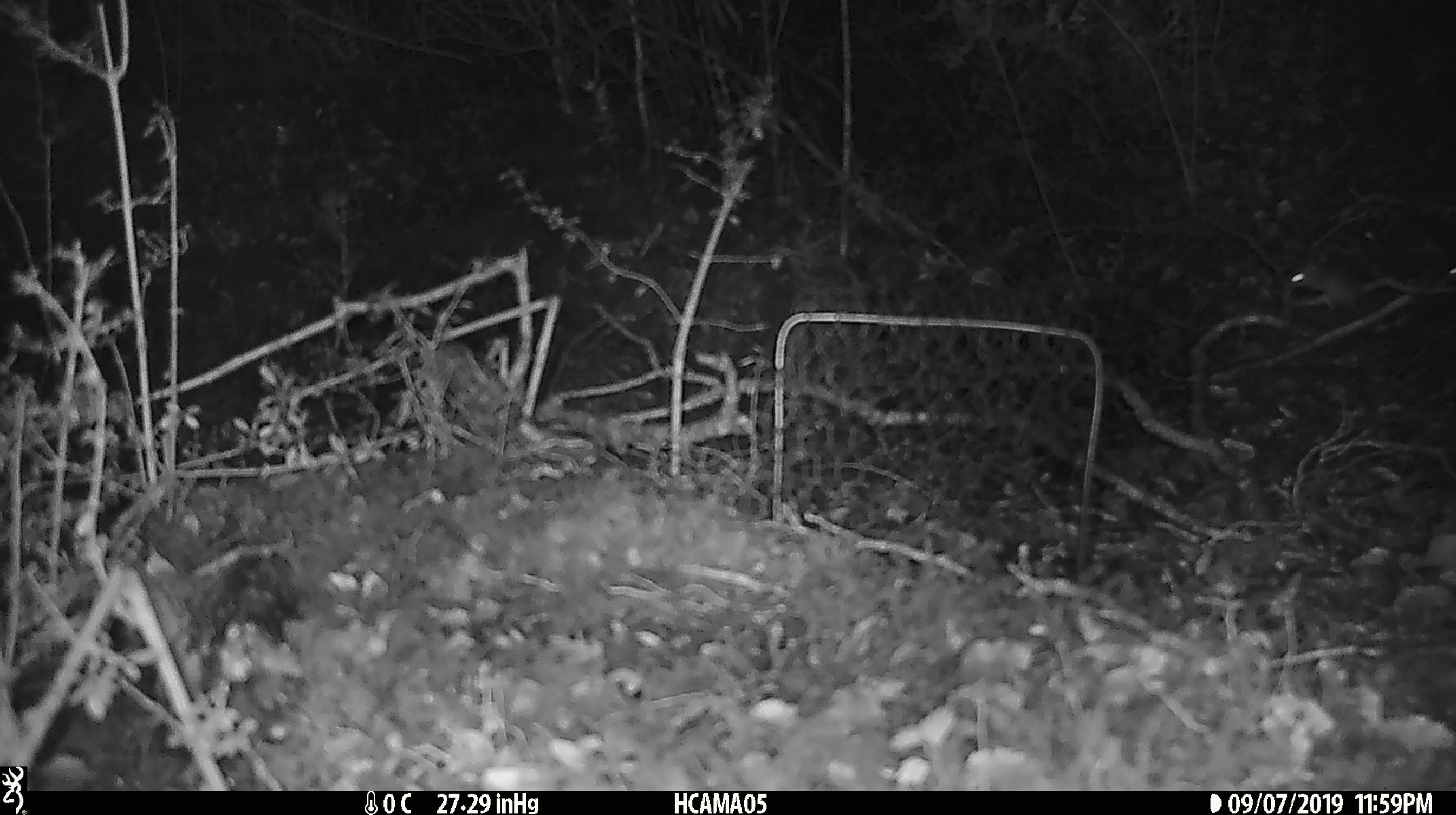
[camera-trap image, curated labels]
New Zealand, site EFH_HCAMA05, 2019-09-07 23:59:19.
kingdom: Animalia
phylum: Chordata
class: Mammalia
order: Rodentia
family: Muridae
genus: Mus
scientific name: Mus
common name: mouse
Mouse (Mus).